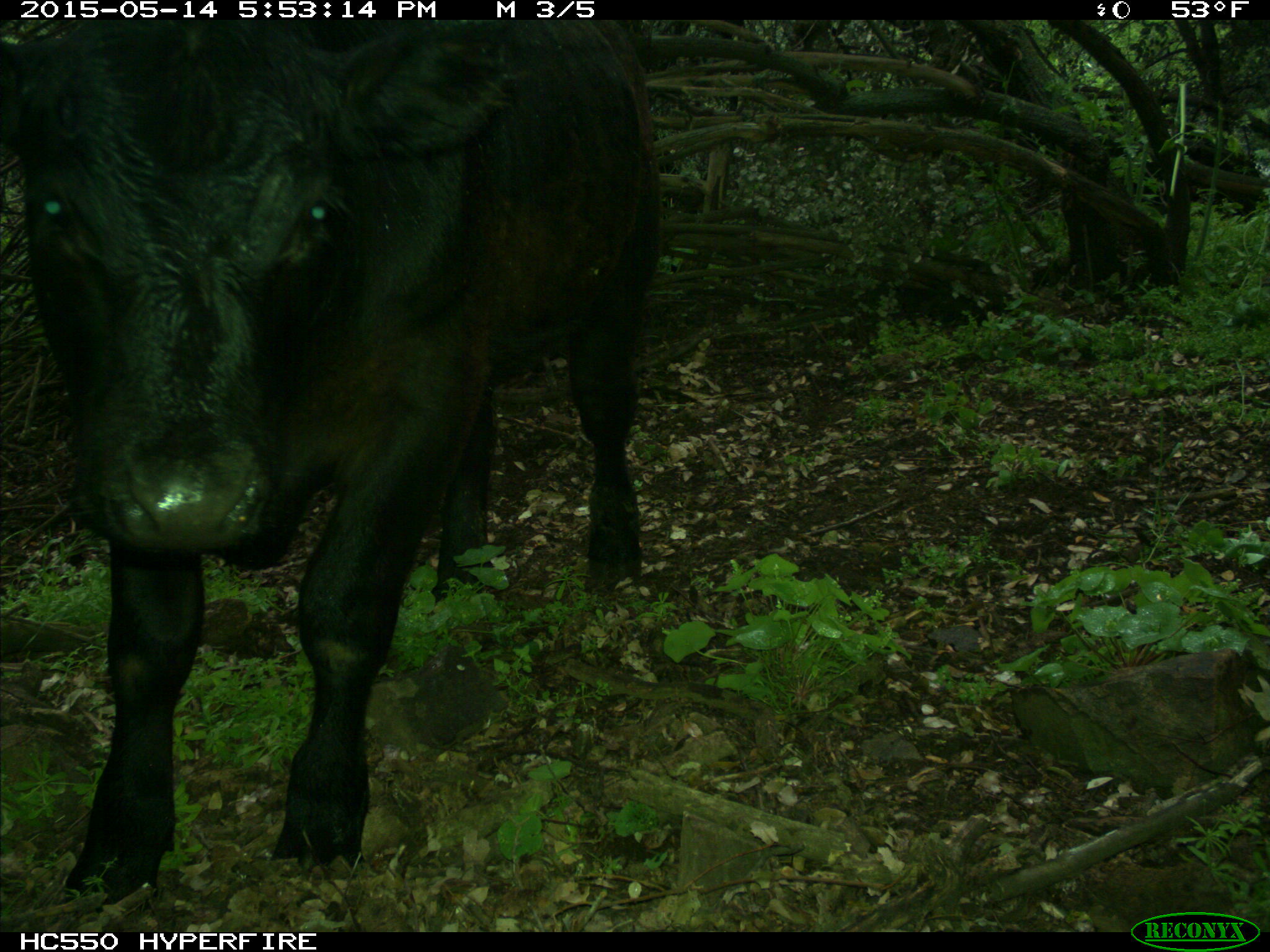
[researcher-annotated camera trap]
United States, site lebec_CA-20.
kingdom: Animalia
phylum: Chordata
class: Mammalia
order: Artiodactyla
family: Bovidae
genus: Bos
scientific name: Bos taurus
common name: domestic cow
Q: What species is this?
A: Bos taurus (domestic cow).